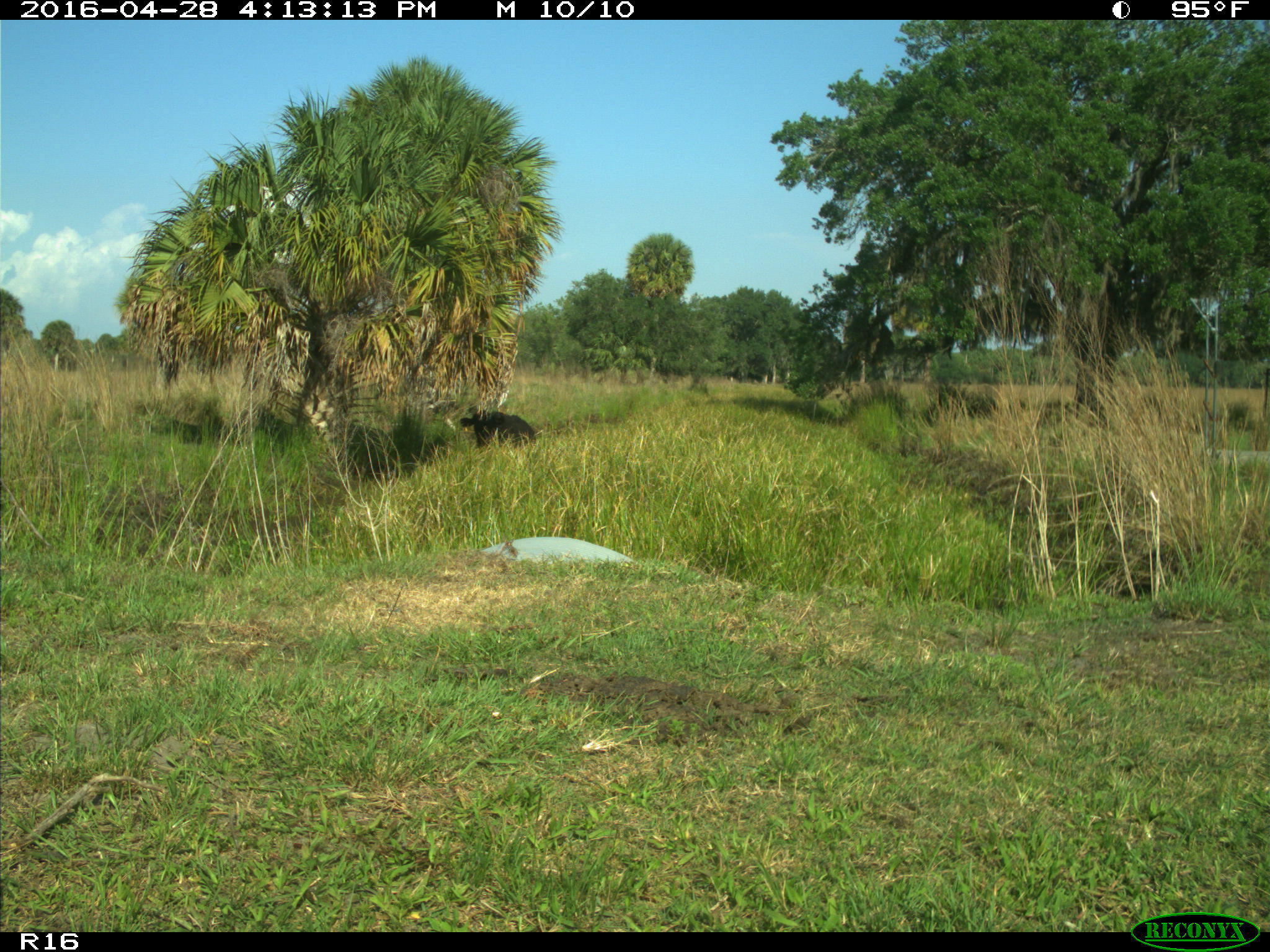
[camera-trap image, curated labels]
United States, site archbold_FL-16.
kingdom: Animalia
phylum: Chordata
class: Mammalia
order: Artiodactyla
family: Bovidae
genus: Bos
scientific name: Bos taurus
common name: domestic cow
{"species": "Bos taurus (domestic cow)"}